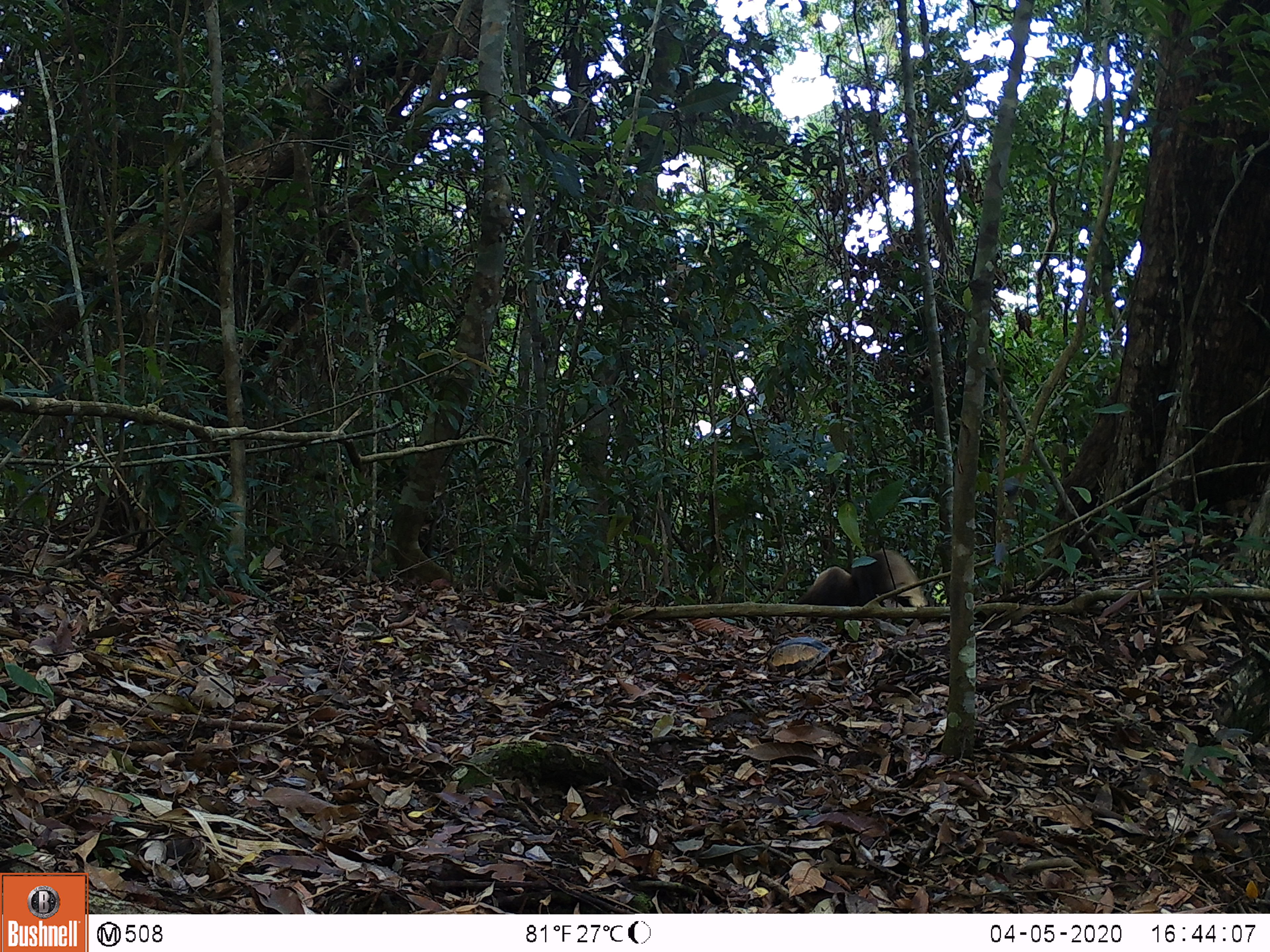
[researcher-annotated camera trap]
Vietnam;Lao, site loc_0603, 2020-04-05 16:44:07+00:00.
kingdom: Animalia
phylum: Chordata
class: Mammalia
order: Carnivora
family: Mustelidae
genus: Martes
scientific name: Martes flavigula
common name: yellow-throated marten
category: yellow throated marten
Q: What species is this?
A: Yellow throated marten (yellow-throated marten) (Martes flavigula).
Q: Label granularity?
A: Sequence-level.